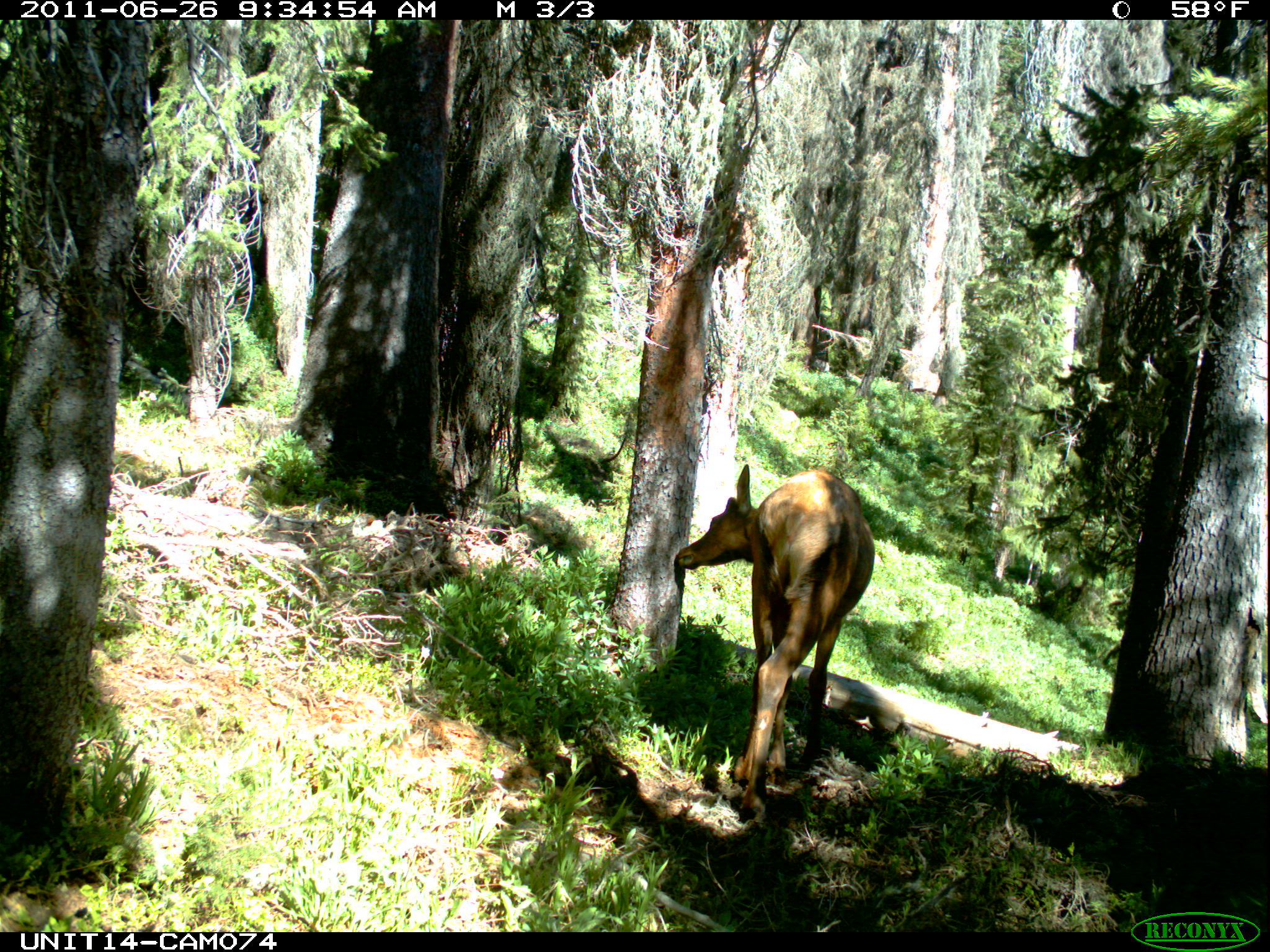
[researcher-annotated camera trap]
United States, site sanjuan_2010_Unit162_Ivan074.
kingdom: Animalia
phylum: Chordata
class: Mammalia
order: Artiodactyla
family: Cervidae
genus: Cervus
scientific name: Cervus elaphus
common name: red deer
Cervus elaphus (red deer).